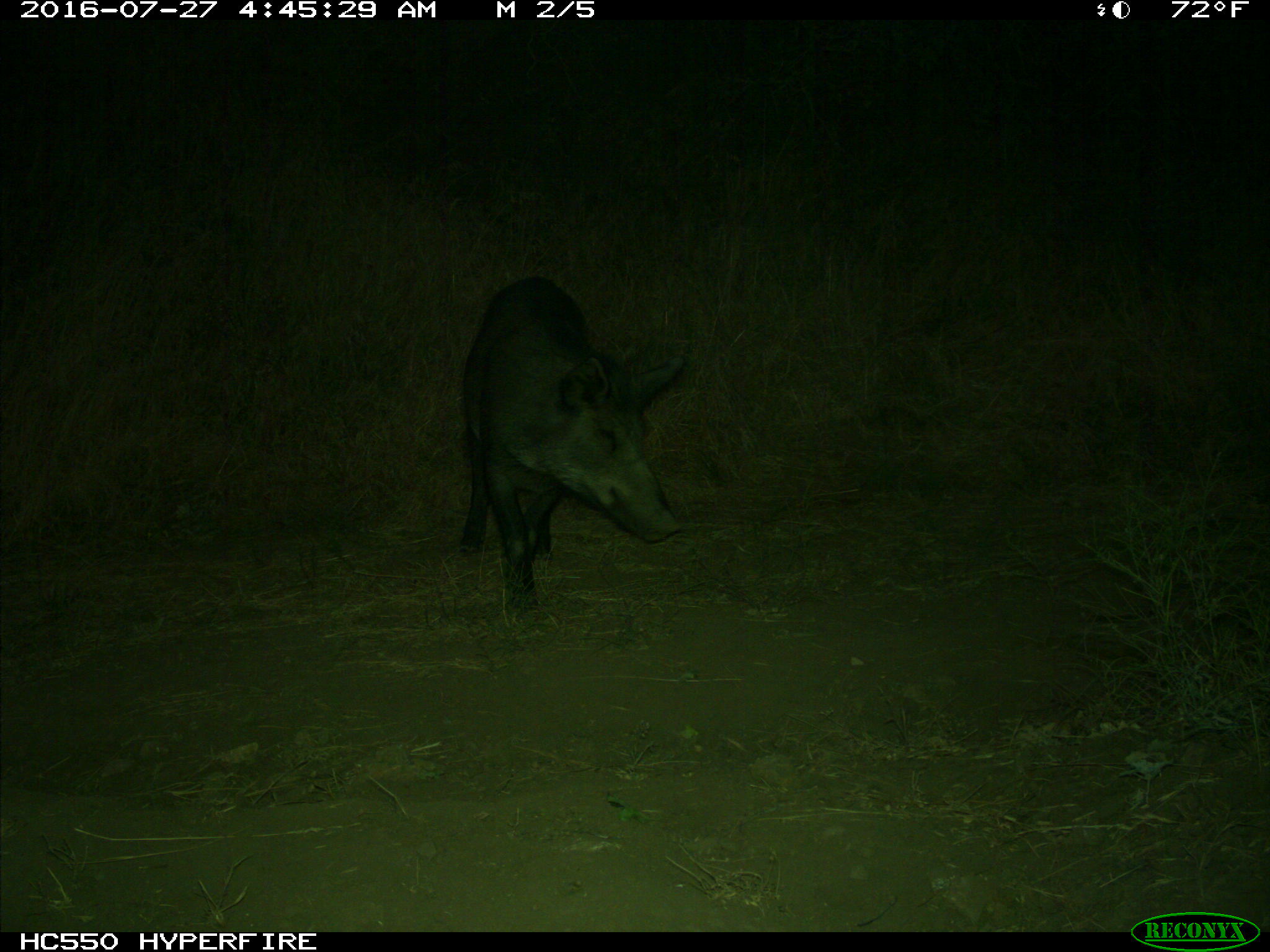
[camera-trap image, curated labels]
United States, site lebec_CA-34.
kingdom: Animalia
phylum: Chordata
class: Mammalia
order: Artiodactyla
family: Suidae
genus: Sus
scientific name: Sus scrofa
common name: wild boar